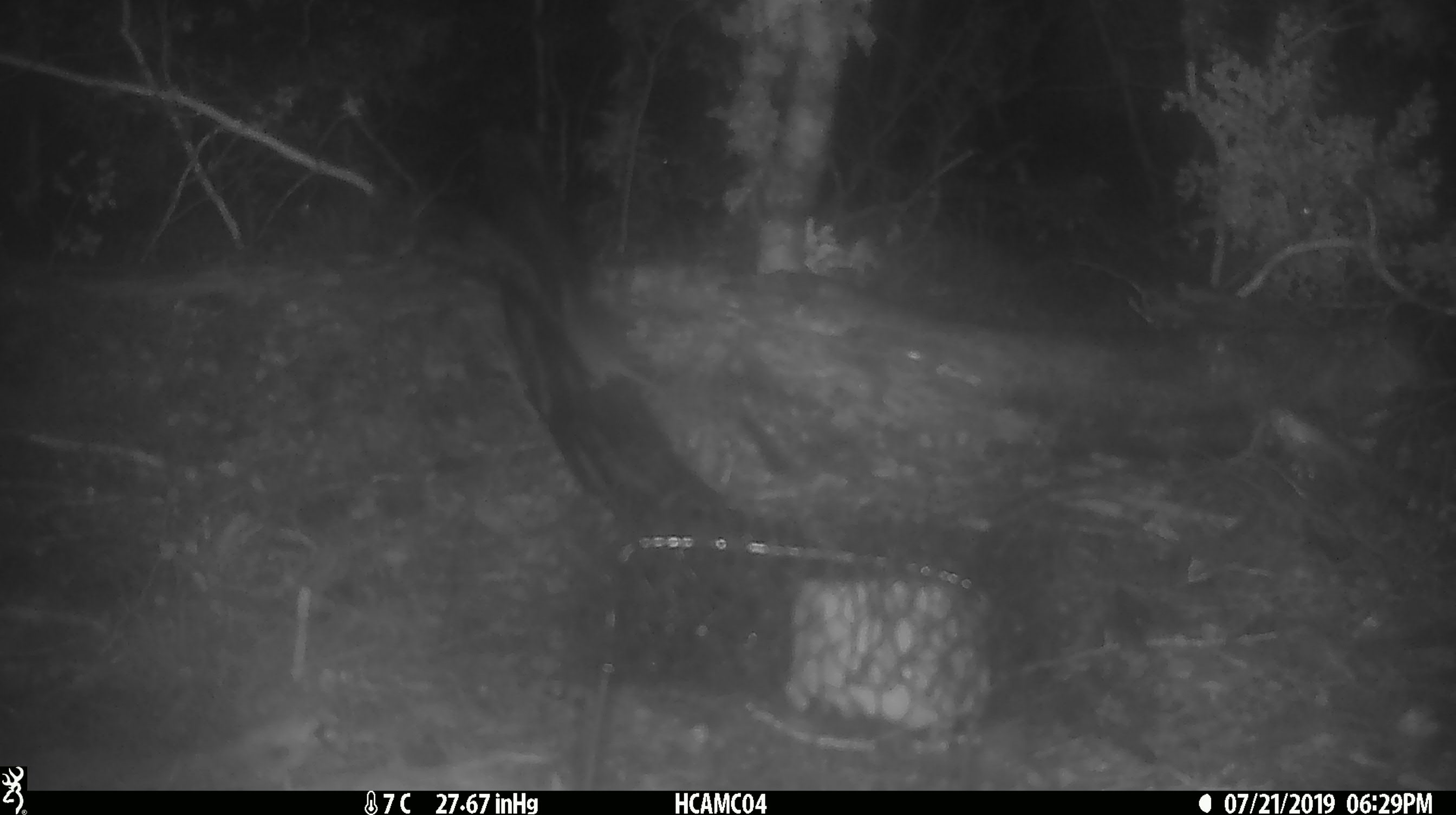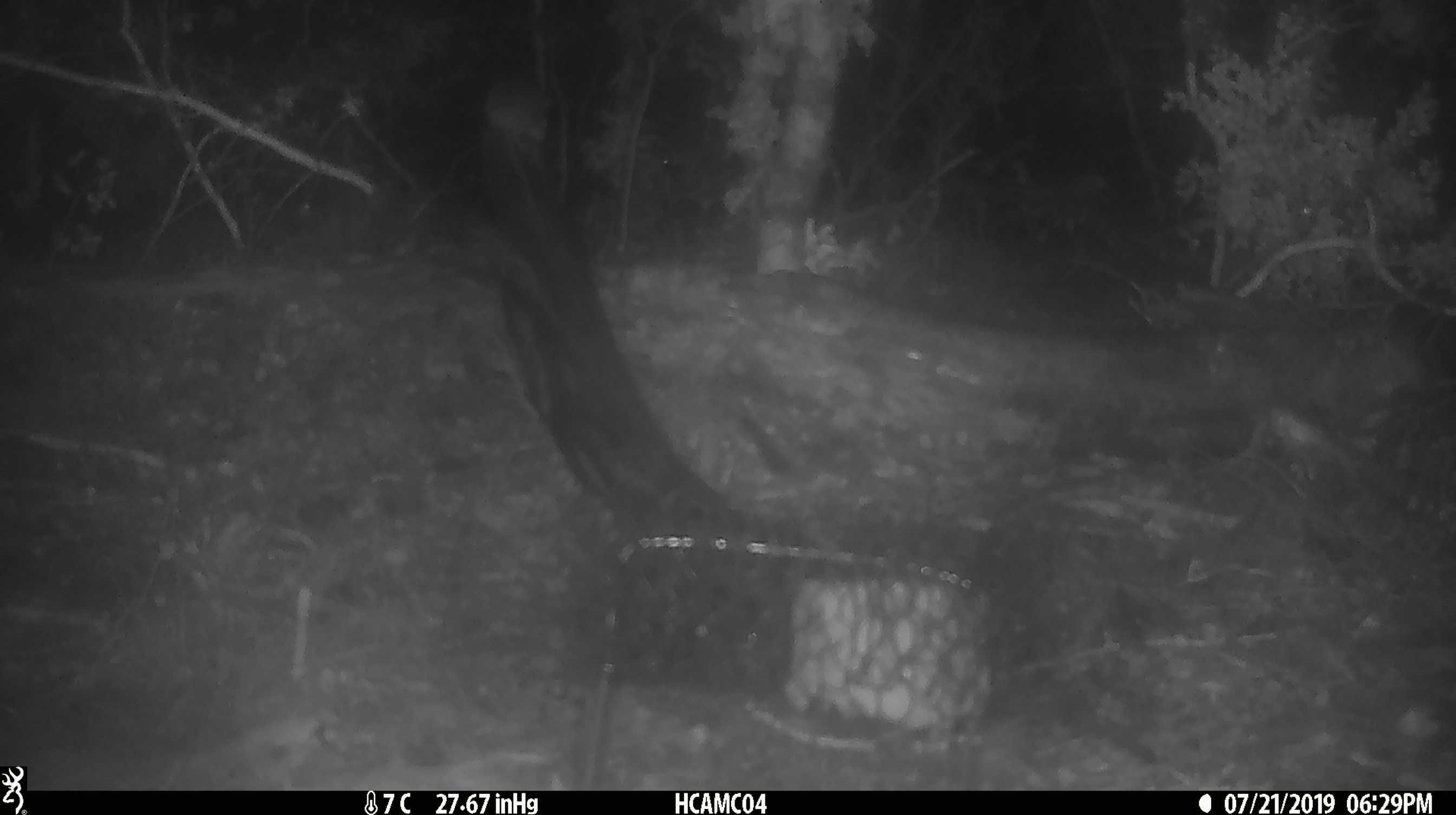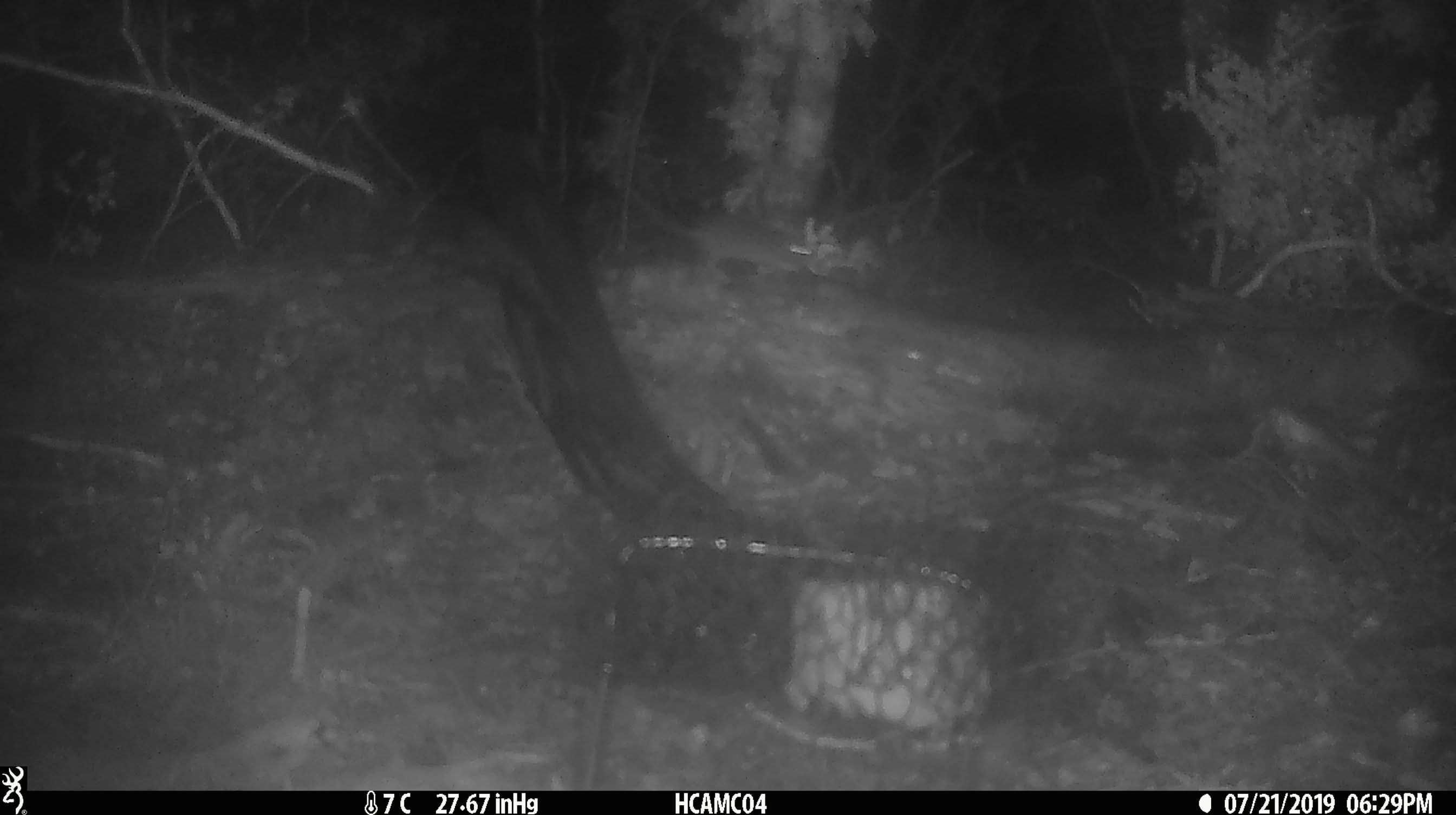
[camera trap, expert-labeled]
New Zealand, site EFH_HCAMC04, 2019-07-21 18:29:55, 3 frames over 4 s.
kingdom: Animalia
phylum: Chordata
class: Mammalia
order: Rodentia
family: Muridae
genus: Mus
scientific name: Mus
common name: mouse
Mouse (Mus).